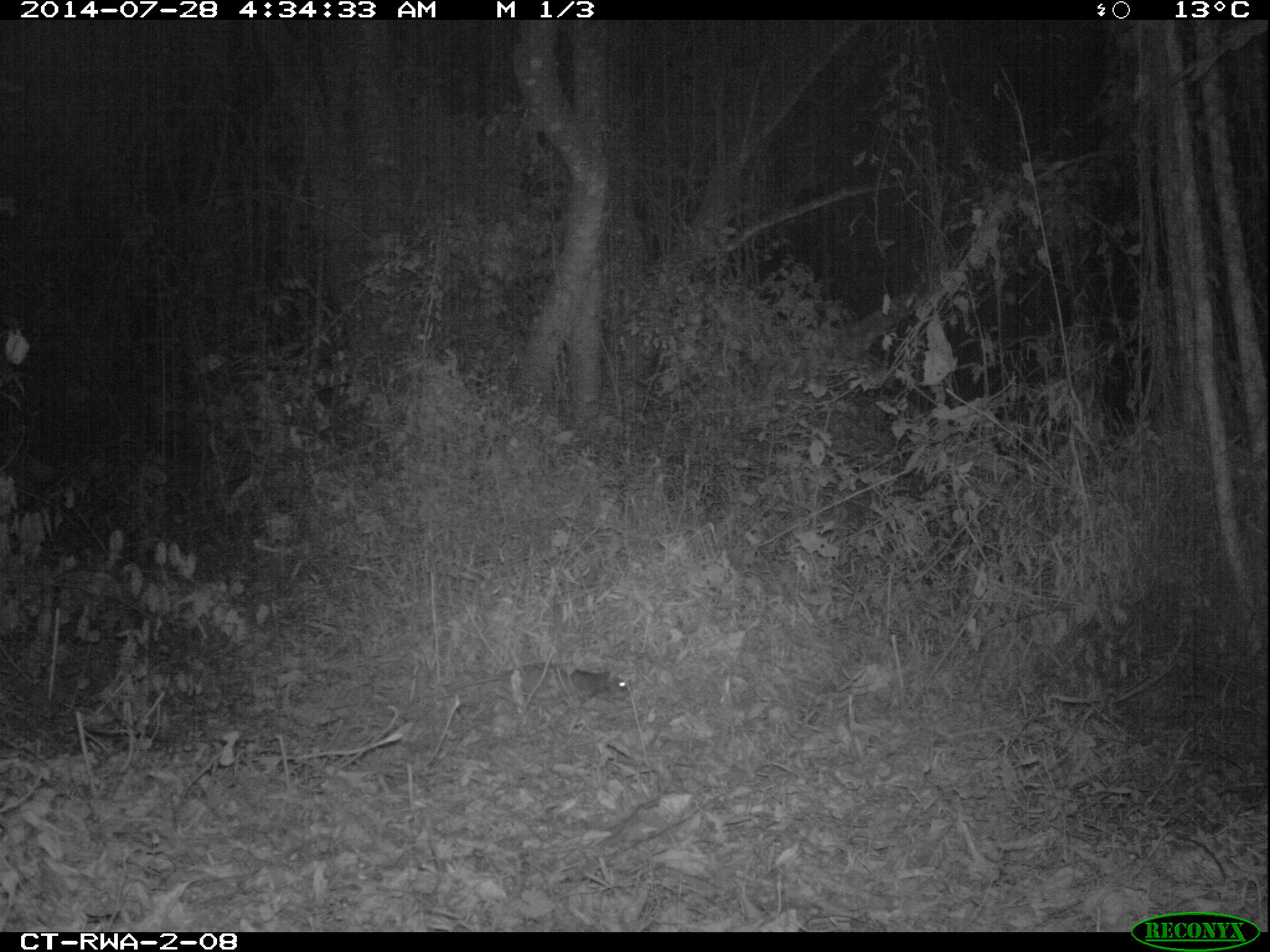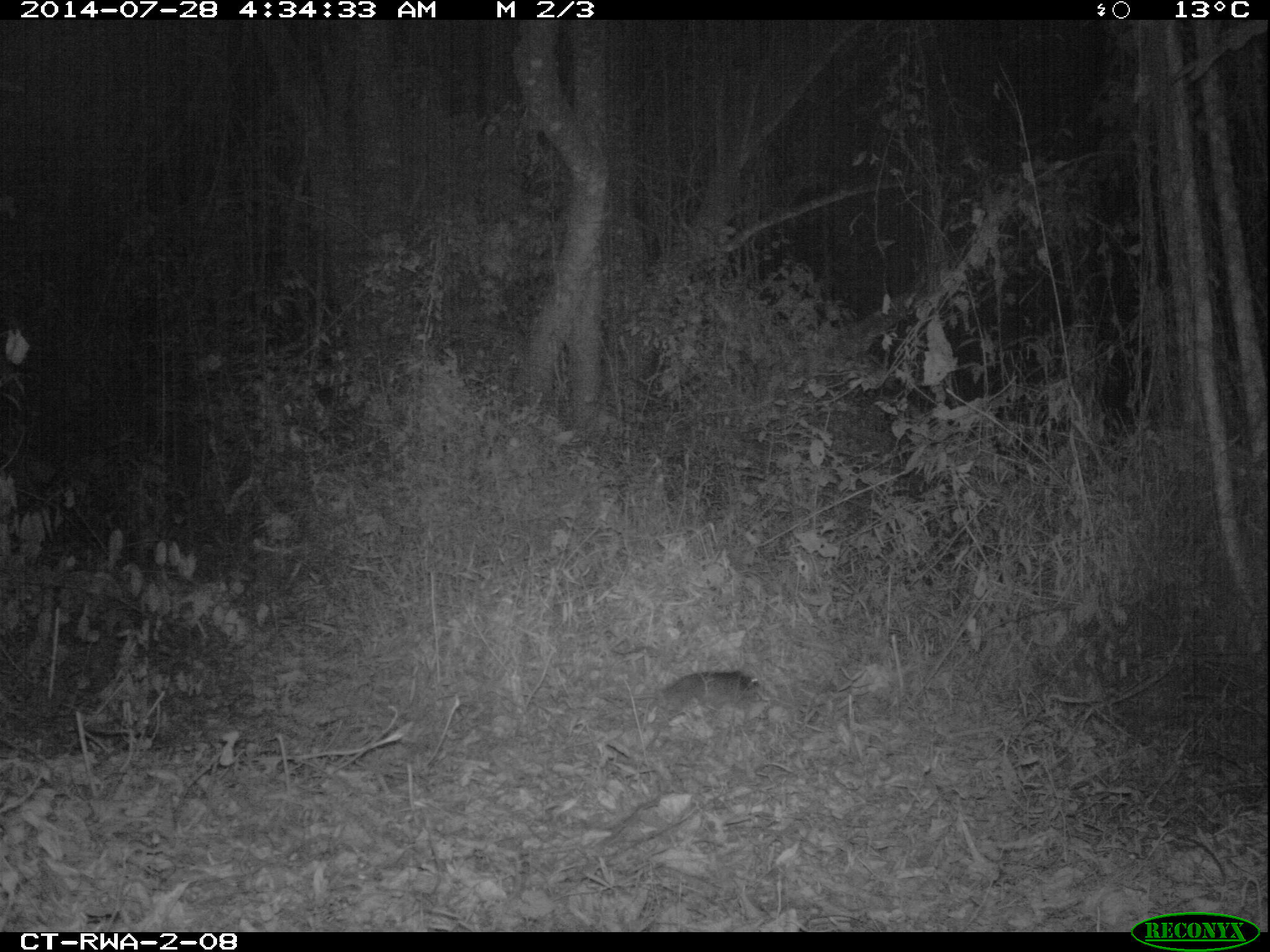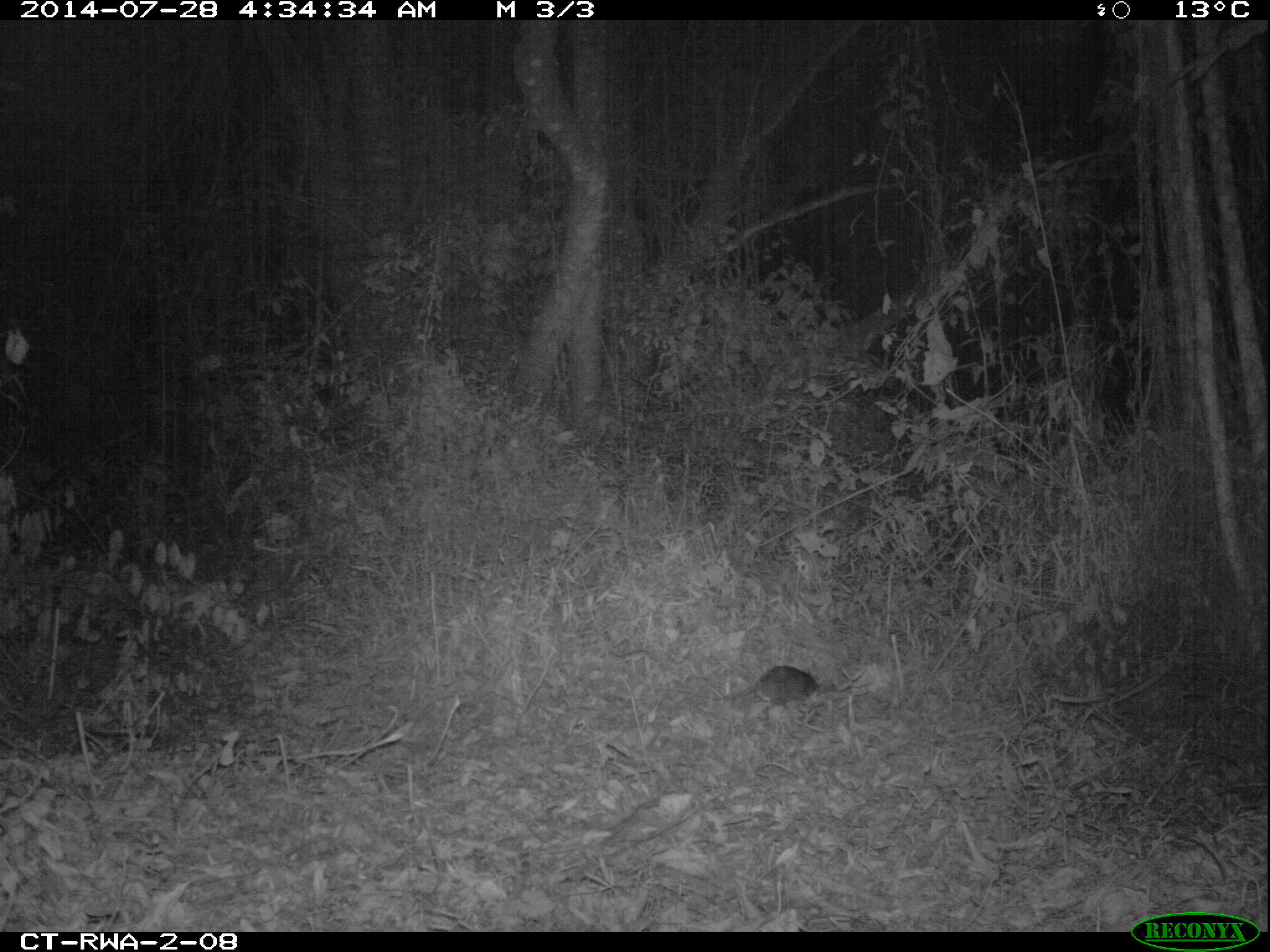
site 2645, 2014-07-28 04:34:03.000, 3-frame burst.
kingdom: Animalia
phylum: Chordata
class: Mammalia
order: Rodentia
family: Nesomyidae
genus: Cricetomys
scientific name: Cricetomys gambianus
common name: african giant pouched rat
Cricetomys gambianus (african giant pouched rat), count 1.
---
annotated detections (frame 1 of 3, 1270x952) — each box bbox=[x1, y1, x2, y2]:
cricetomys gambianus: bbox=[445, 660, 632, 712]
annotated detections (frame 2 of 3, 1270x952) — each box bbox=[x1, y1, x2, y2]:
cricetomys gambianus: bbox=[582, 669, 764, 732]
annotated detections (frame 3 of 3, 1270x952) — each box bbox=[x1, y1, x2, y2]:
cricetomys gambianus: bbox=[711, 665, 823, 711]